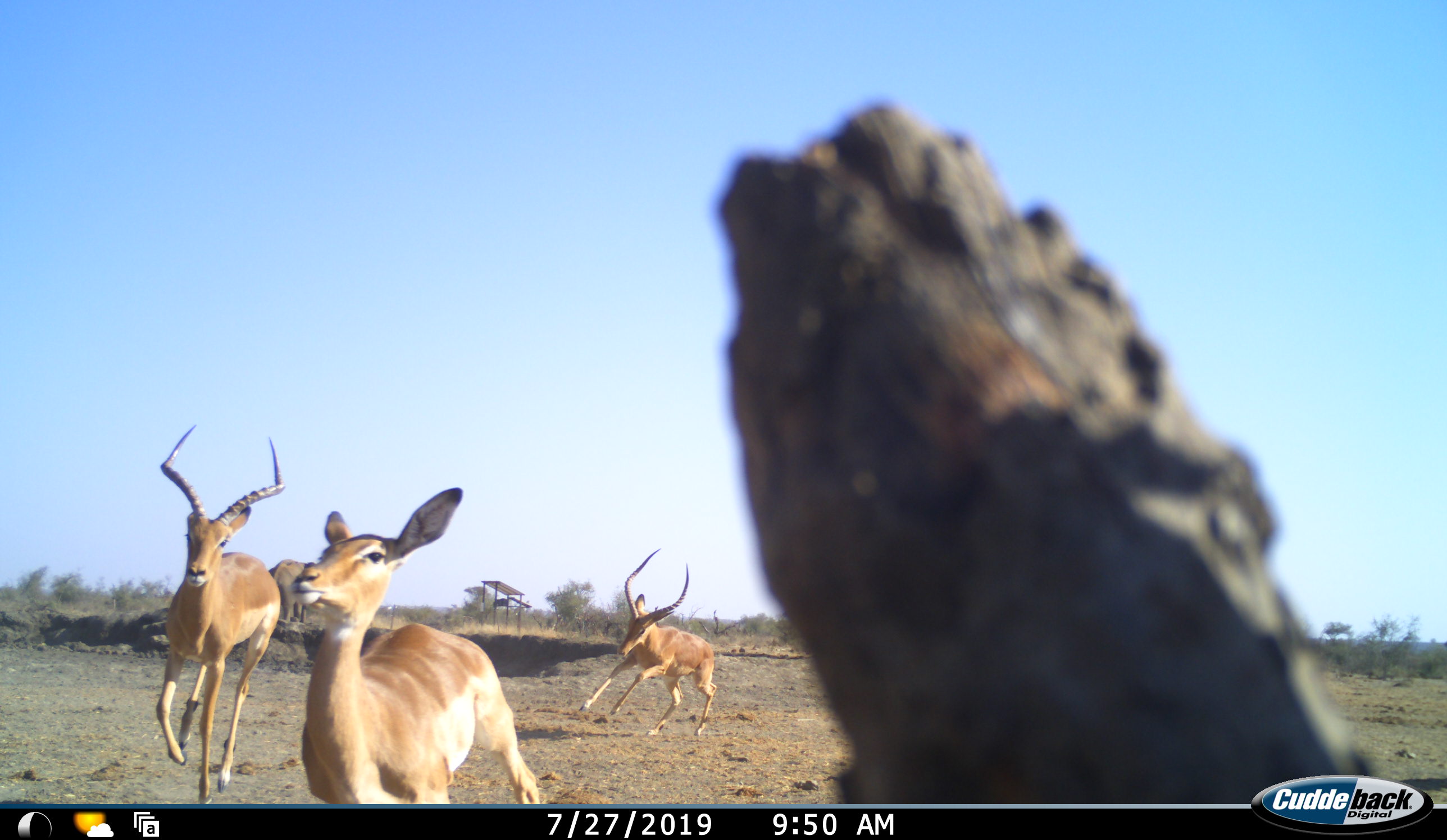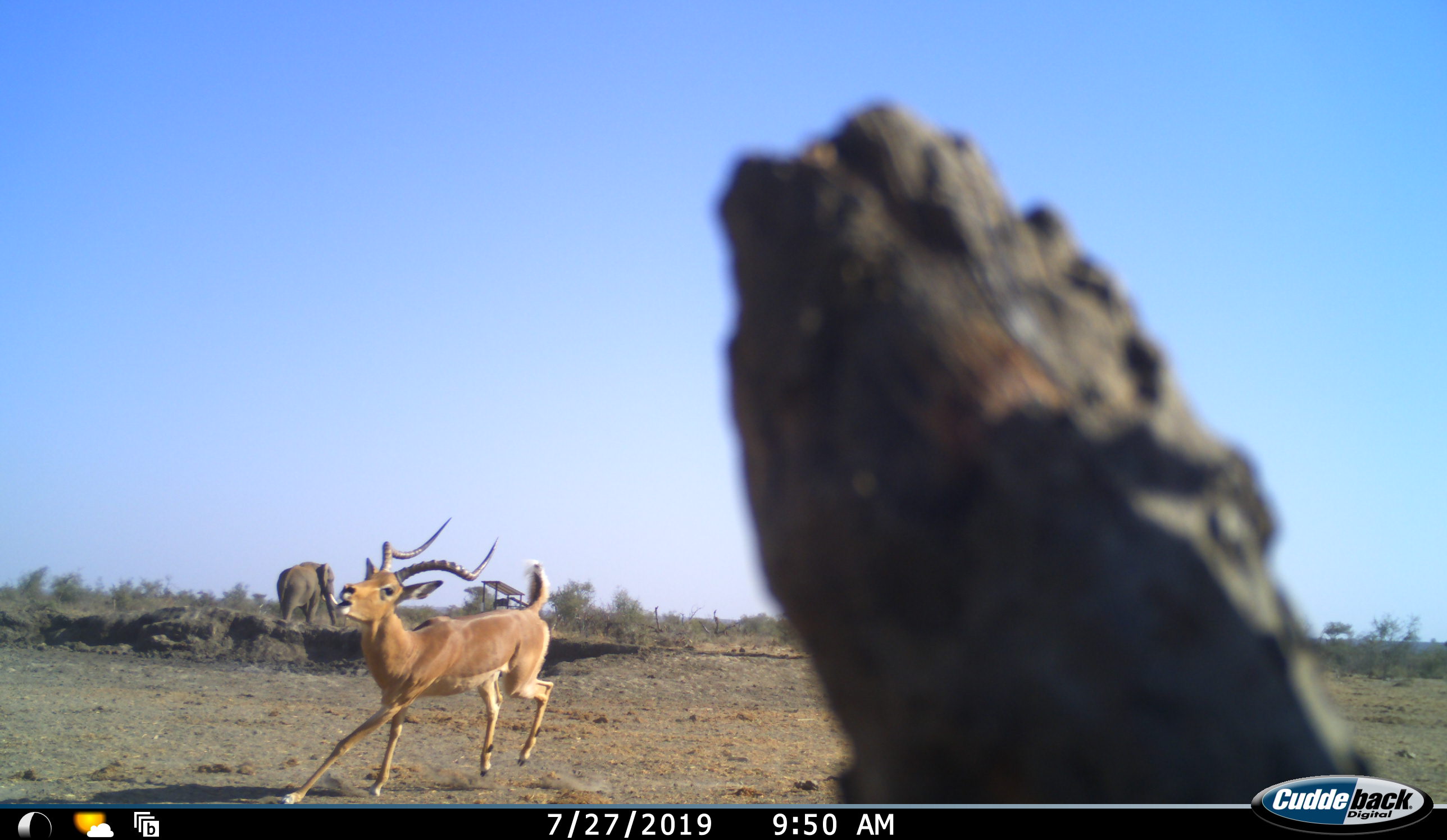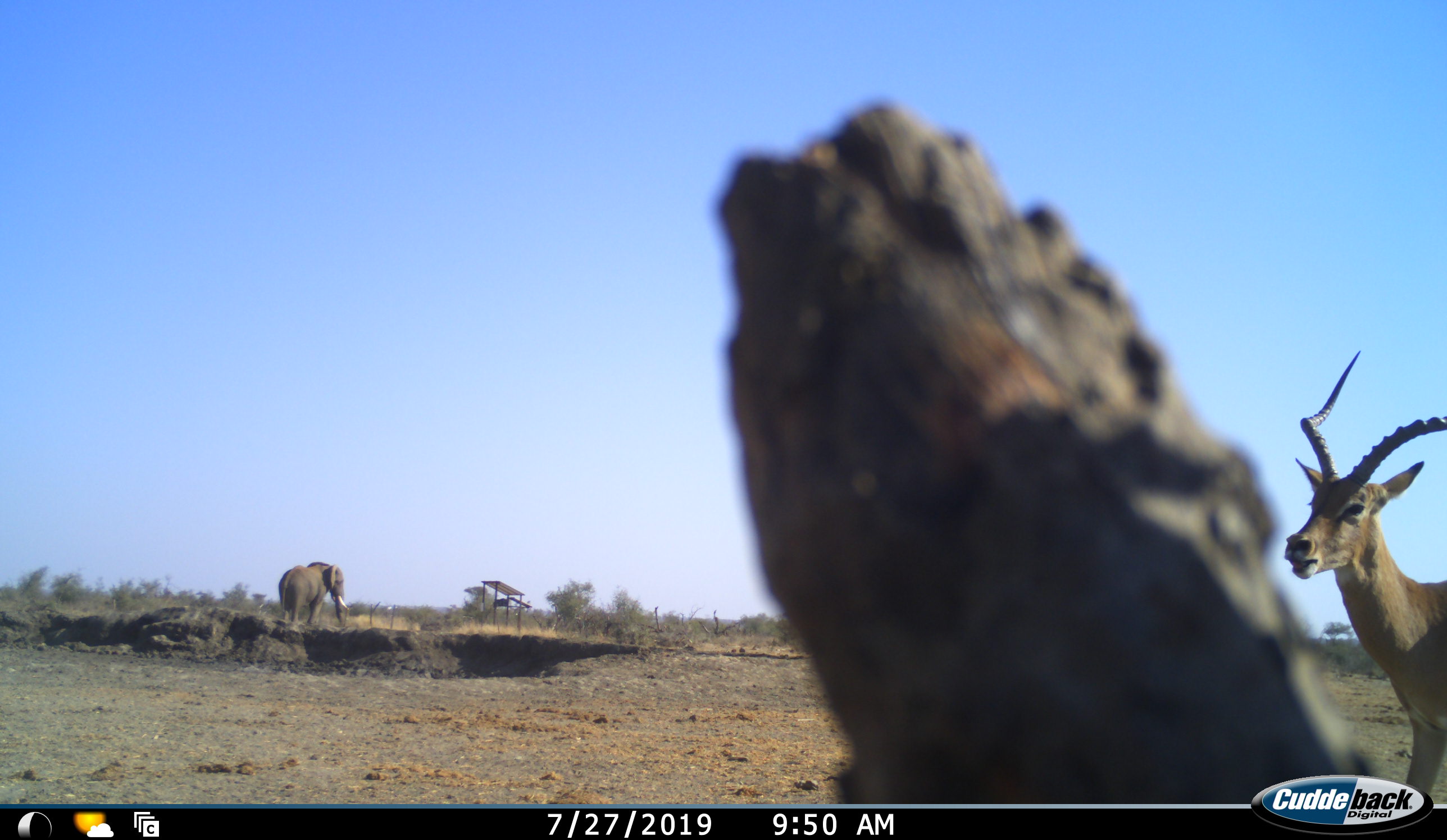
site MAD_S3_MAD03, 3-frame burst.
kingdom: Animalia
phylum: Chordata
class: Mammalia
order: Proboscidea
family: Elephantidae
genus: Loxodonta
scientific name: Loxodonta africana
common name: african bush elephant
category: elephant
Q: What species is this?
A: Elephant (african bush elephant) (Loxodonta africana).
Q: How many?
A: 1.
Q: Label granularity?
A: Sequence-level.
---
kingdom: Animalia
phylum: Chordata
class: Mammalia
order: Artiodactyla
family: Bovidae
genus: Aepyceros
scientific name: Aepyceros melampus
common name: impala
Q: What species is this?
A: Impala (Aepyceros melampus).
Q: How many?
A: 4.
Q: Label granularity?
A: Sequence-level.